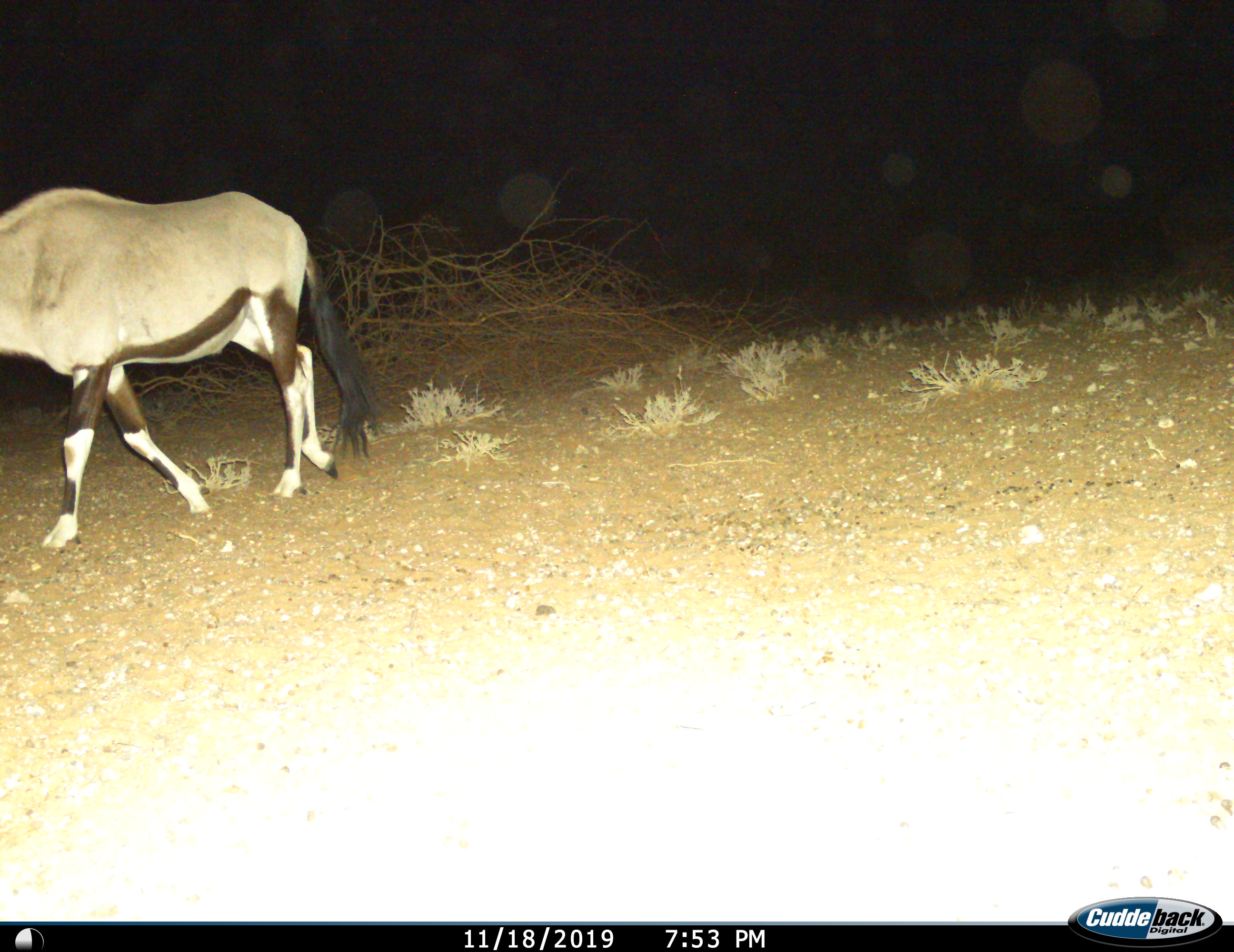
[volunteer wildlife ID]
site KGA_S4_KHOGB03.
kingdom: Animalia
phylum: Chordata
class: Mammalia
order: Artiodactyla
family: Bovidae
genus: Oryx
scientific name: Oryx gazella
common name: gemsbok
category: oryx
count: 1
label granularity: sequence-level